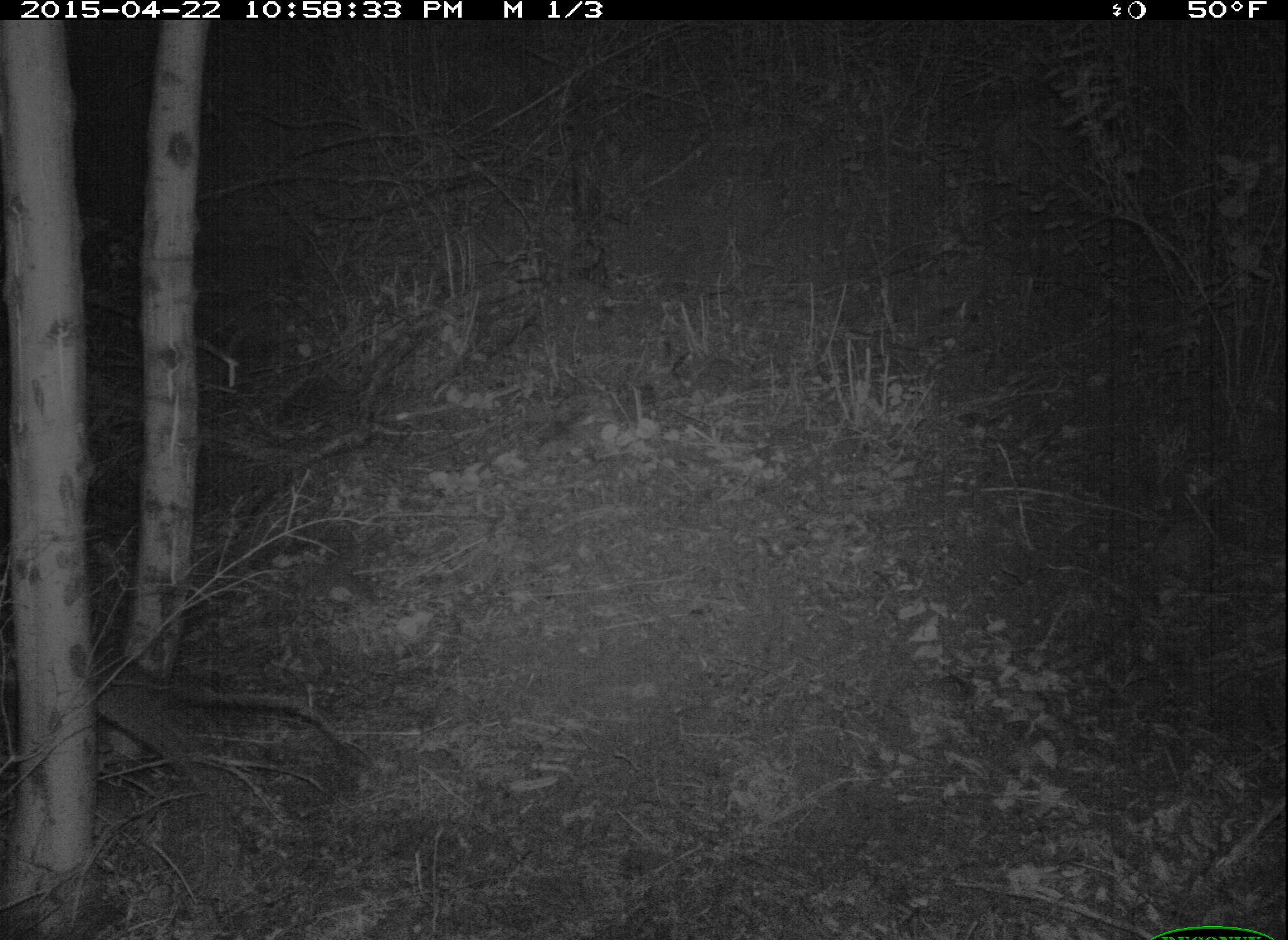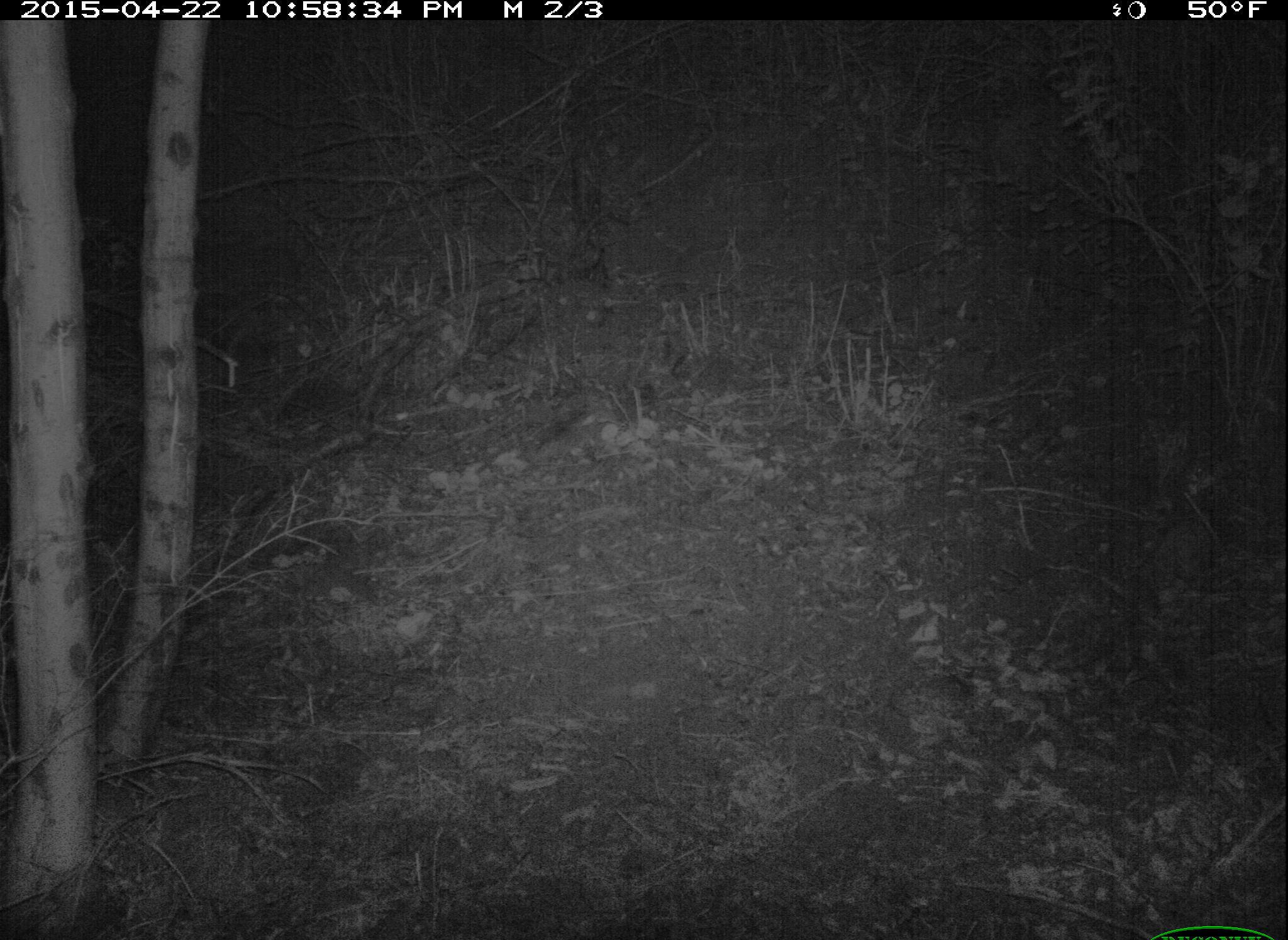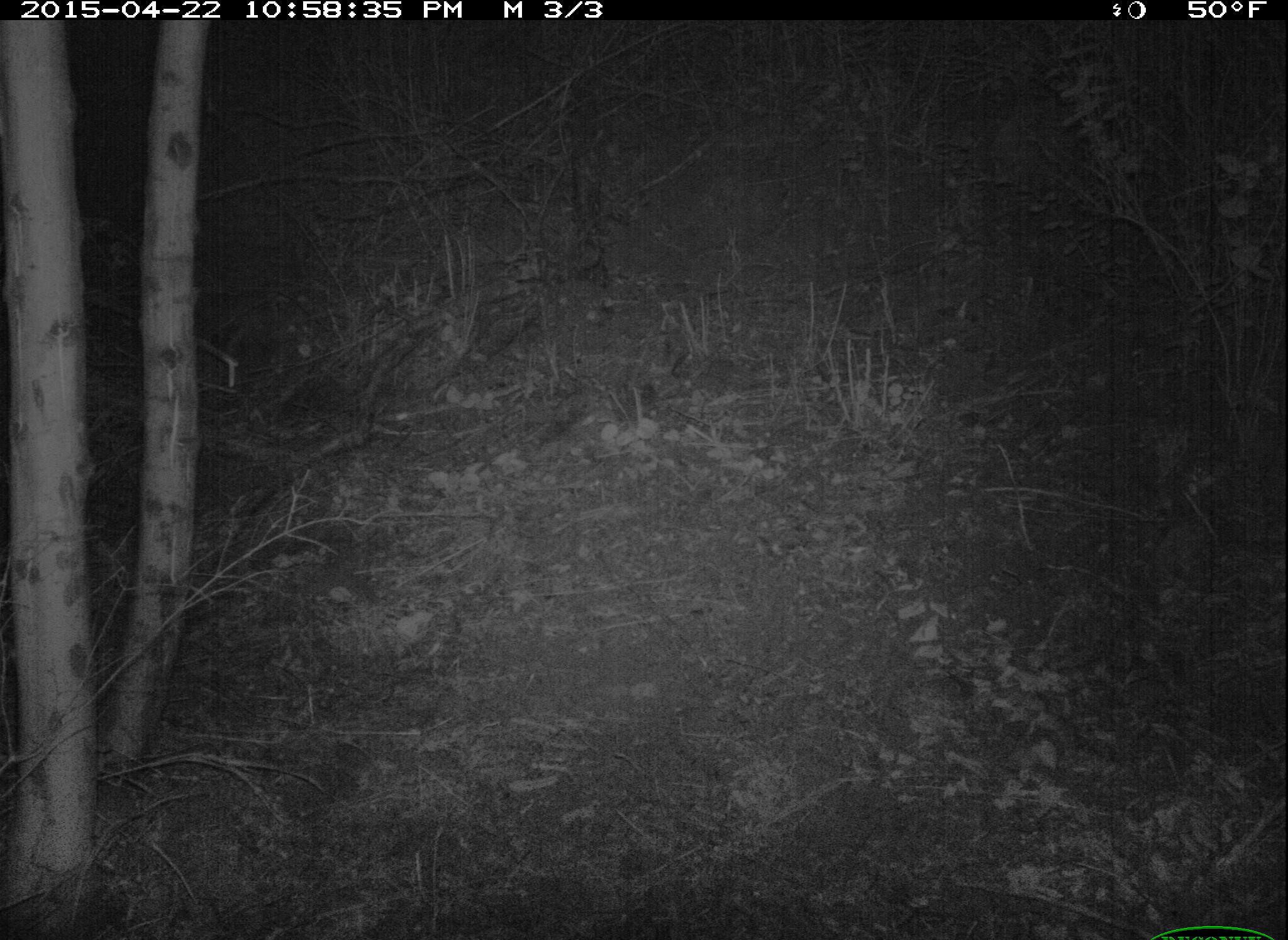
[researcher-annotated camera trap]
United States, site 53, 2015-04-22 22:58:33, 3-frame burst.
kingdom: Animalia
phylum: Chordata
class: Mammalia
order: Rodentia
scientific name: Rodentia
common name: rodent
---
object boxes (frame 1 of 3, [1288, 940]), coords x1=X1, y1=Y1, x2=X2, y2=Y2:
rodent: x1=0, y1=640, x2=357, y2=783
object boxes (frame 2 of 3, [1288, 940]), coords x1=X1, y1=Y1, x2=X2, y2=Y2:
rodent: x1=0, y1=624, x2=76, y2=710